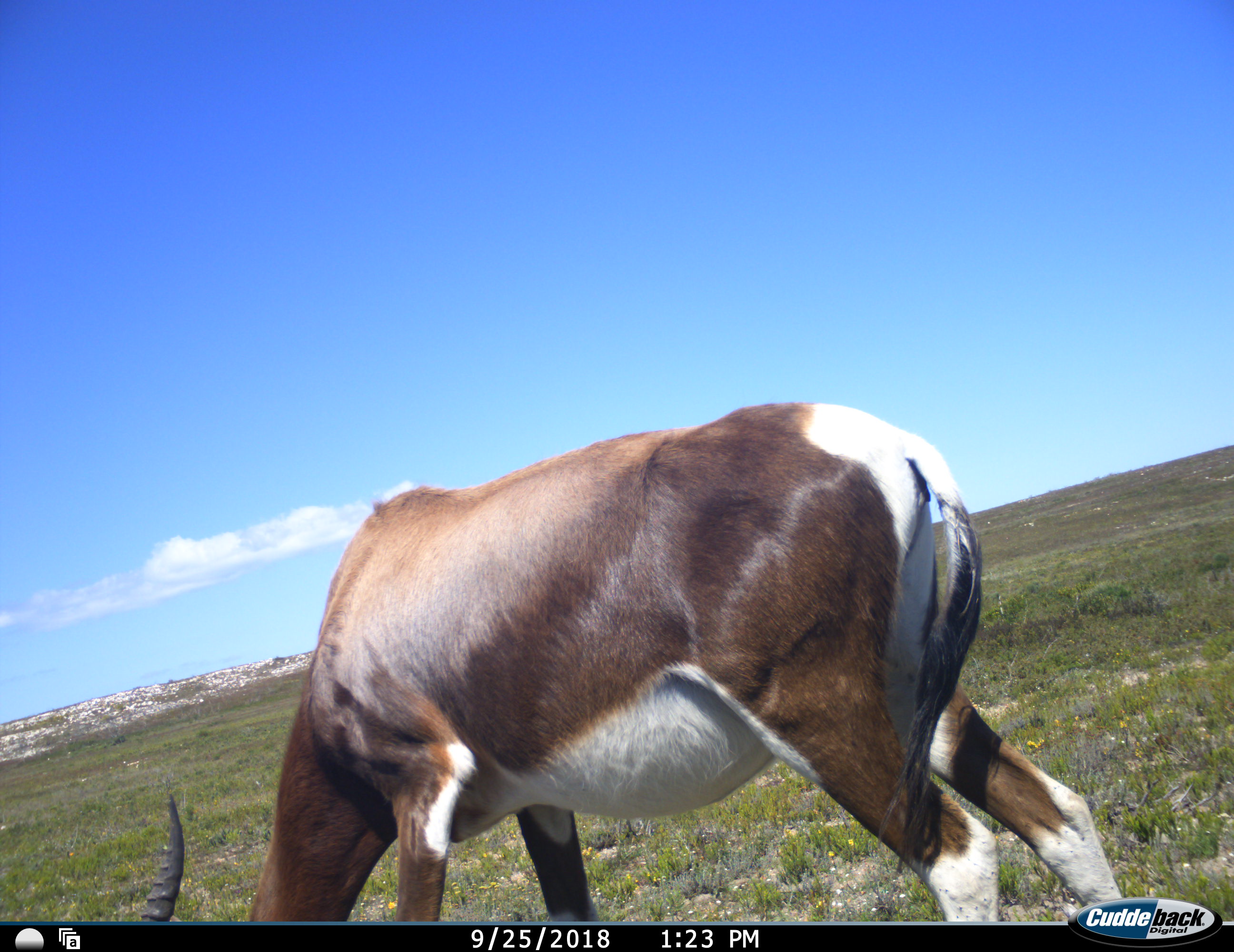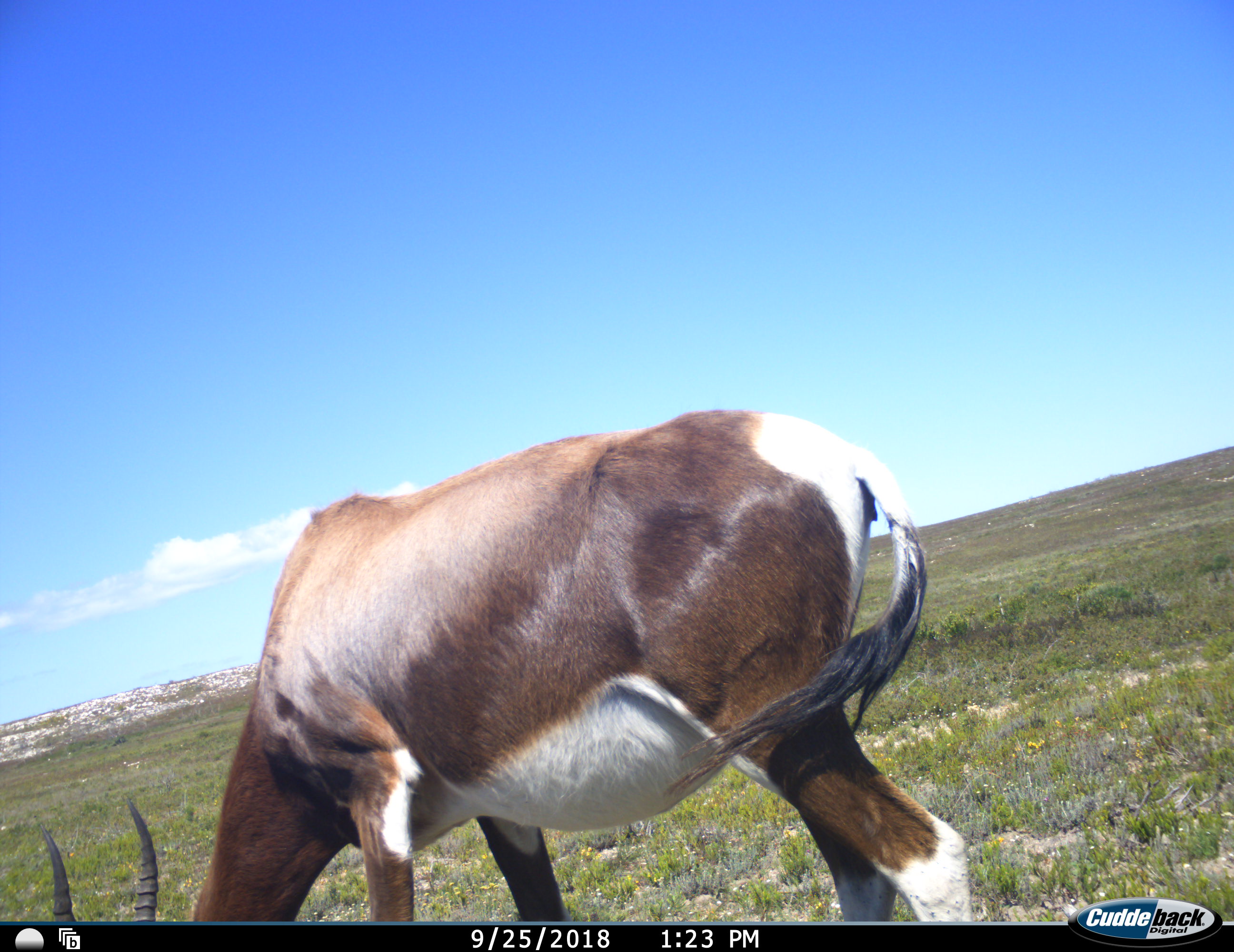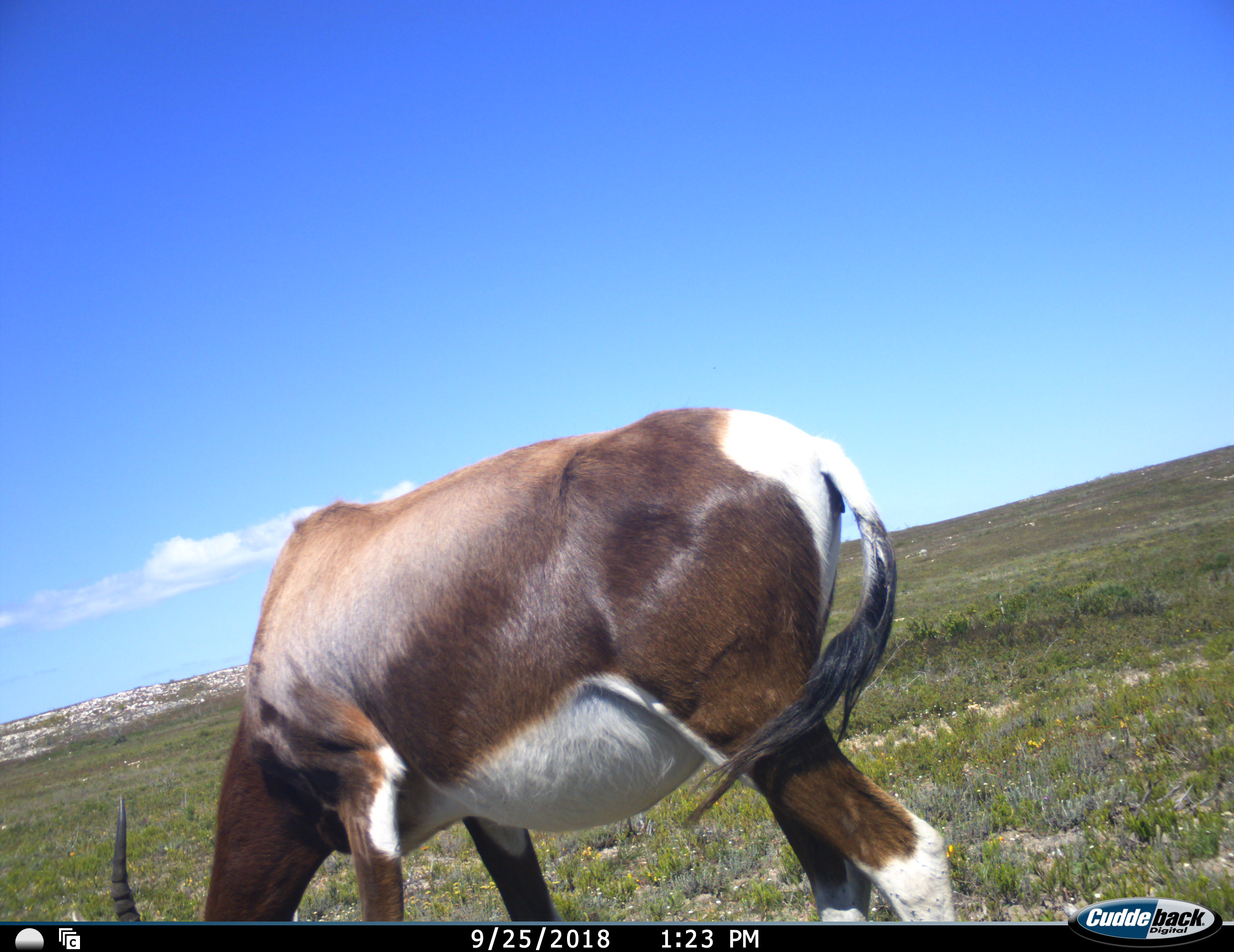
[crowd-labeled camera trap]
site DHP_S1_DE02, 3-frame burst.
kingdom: Animalia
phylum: Chordata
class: Mammalia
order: Artiodactyla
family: Bovidae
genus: Damaliscus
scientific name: Damaliscus pygargus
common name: bontebok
Bontebok (Damaliscus pygargus), count 1. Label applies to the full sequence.